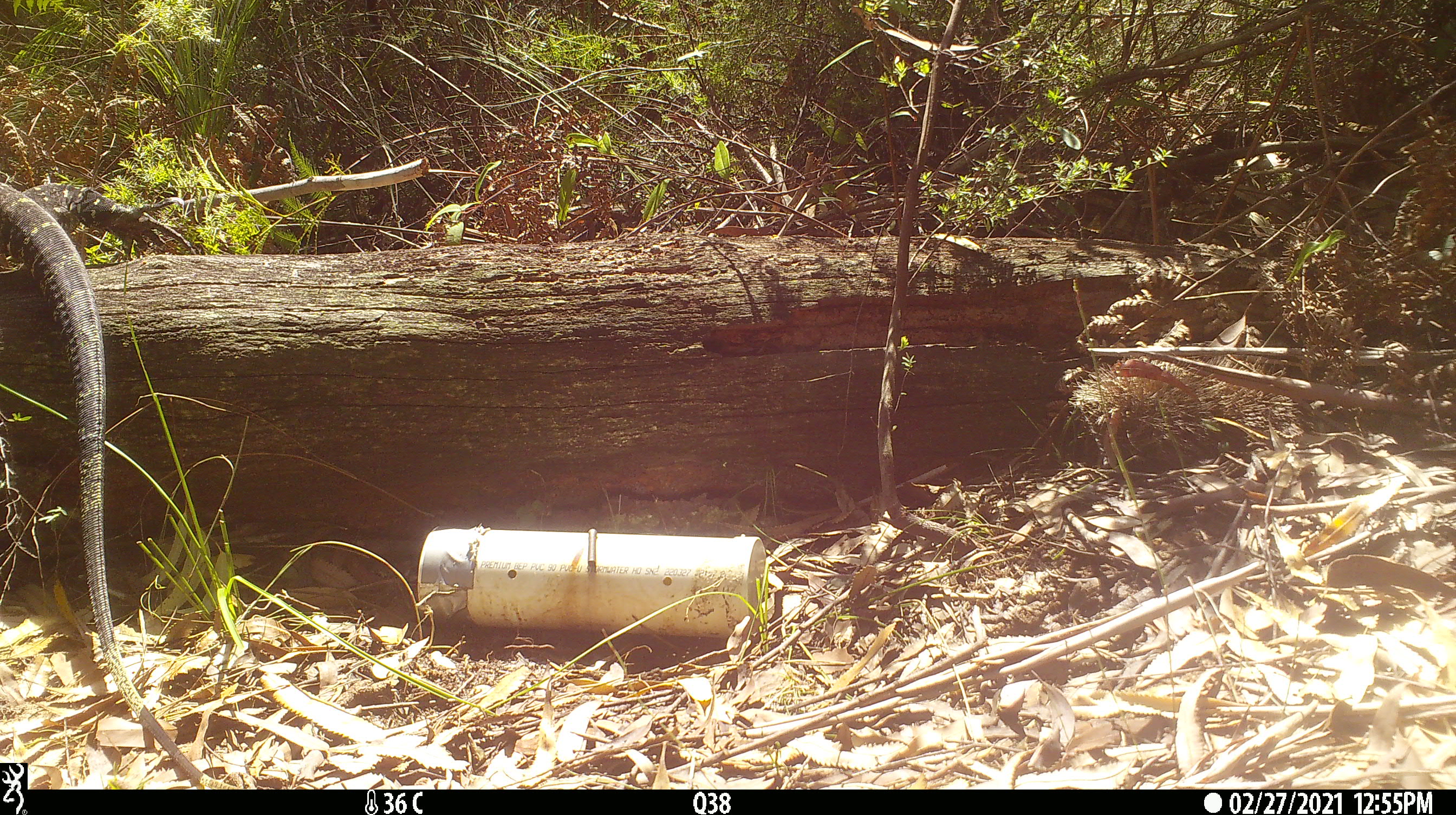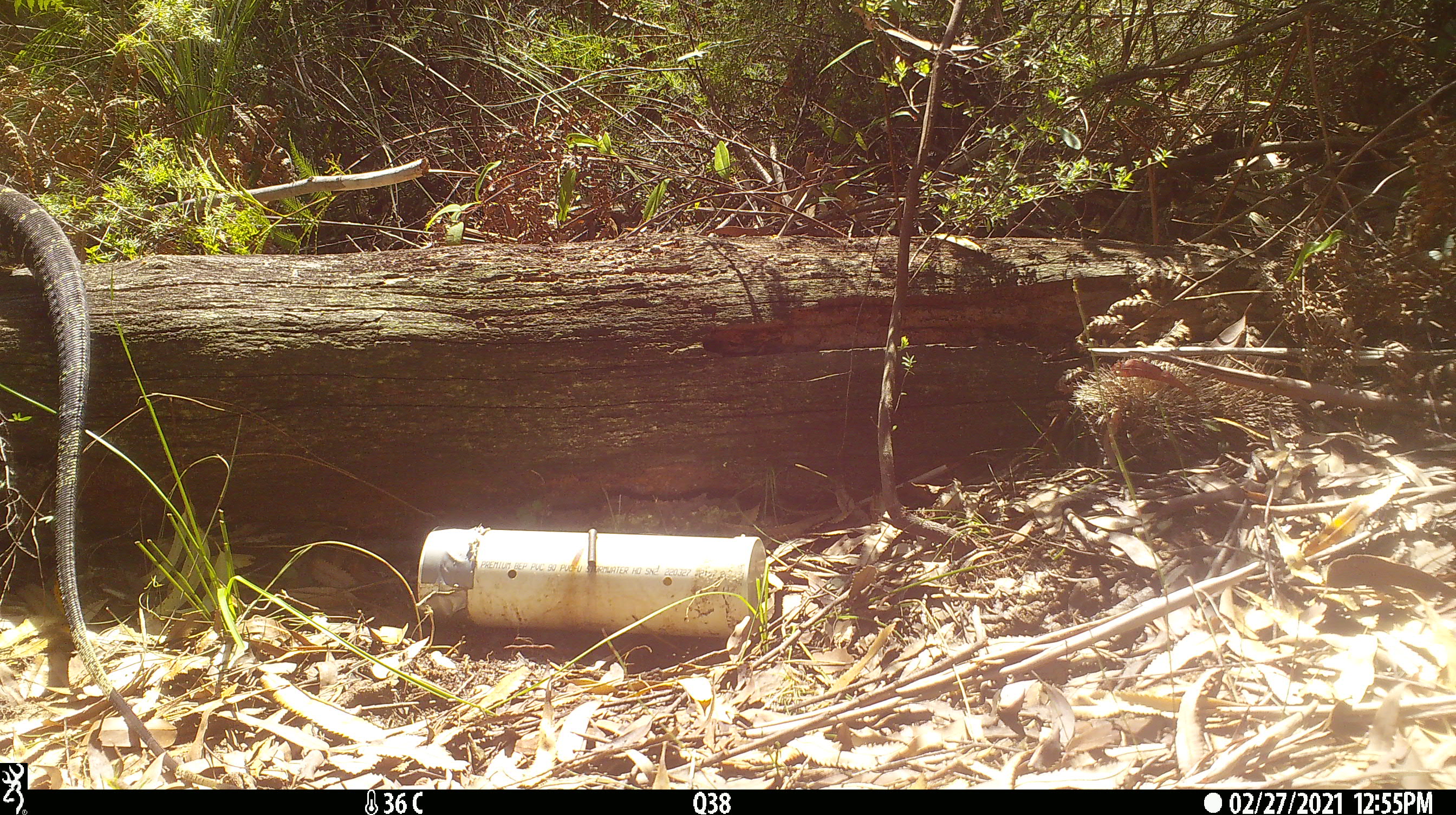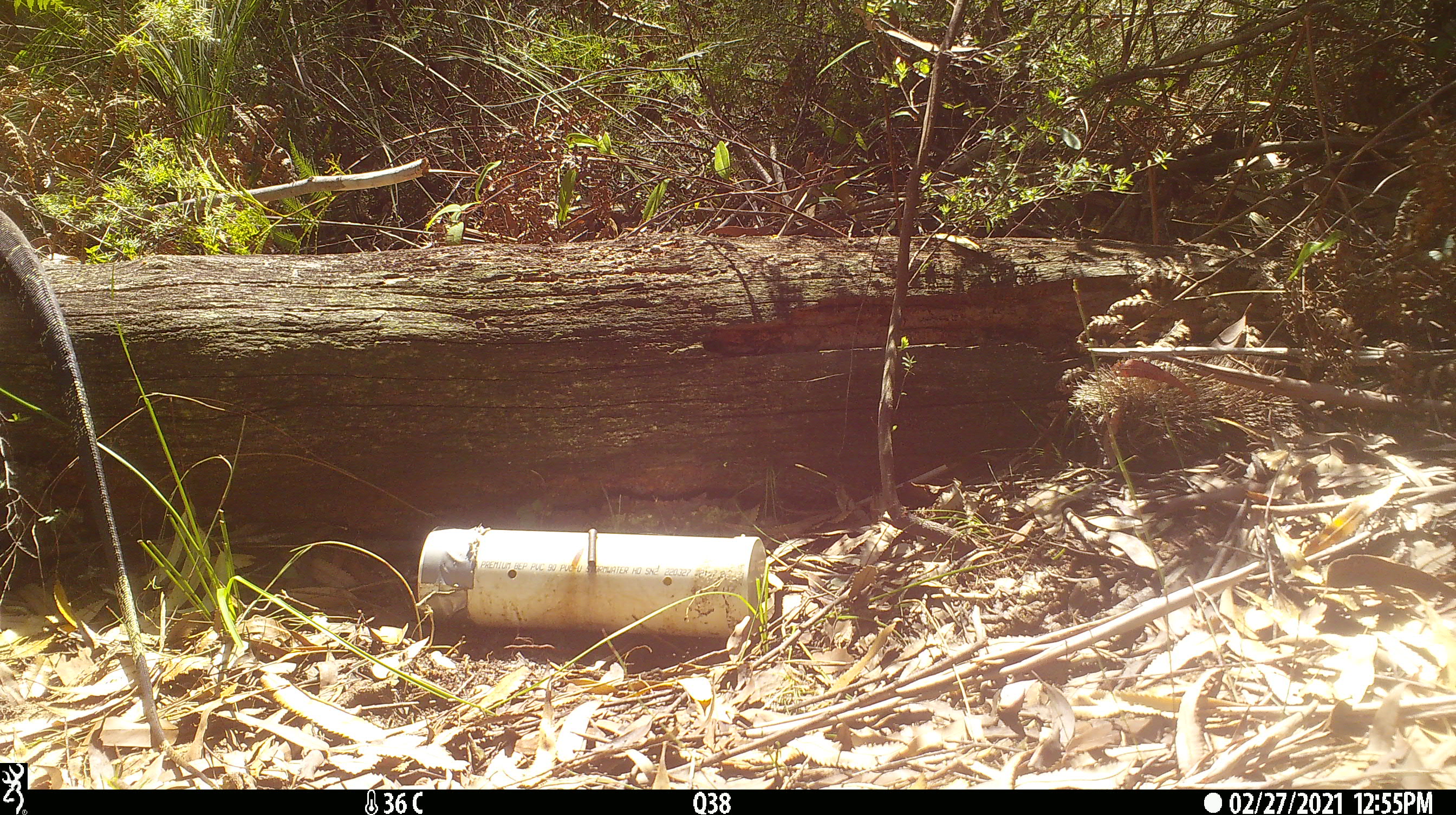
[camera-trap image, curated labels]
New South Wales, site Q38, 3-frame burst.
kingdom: Animalia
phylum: Chordata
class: Reptilia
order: Squamata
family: Varanidae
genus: Varanus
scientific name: Varanus varius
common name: lace monitor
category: goanna